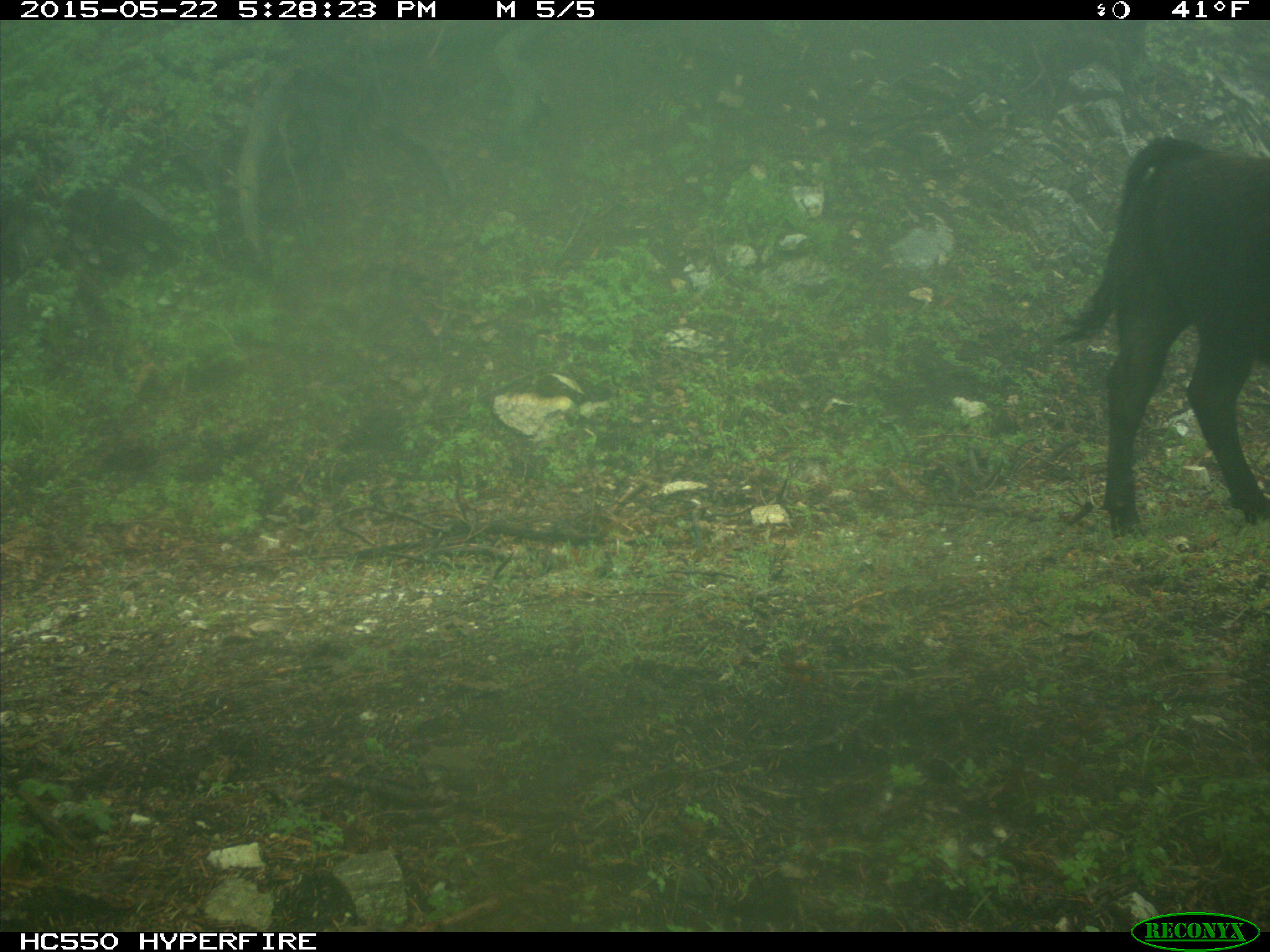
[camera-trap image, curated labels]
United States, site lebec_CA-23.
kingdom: Animalia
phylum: Chordata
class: Mammalia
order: Artiodactyla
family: Bovidae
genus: Bos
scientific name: Bos taurus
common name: domestic cow